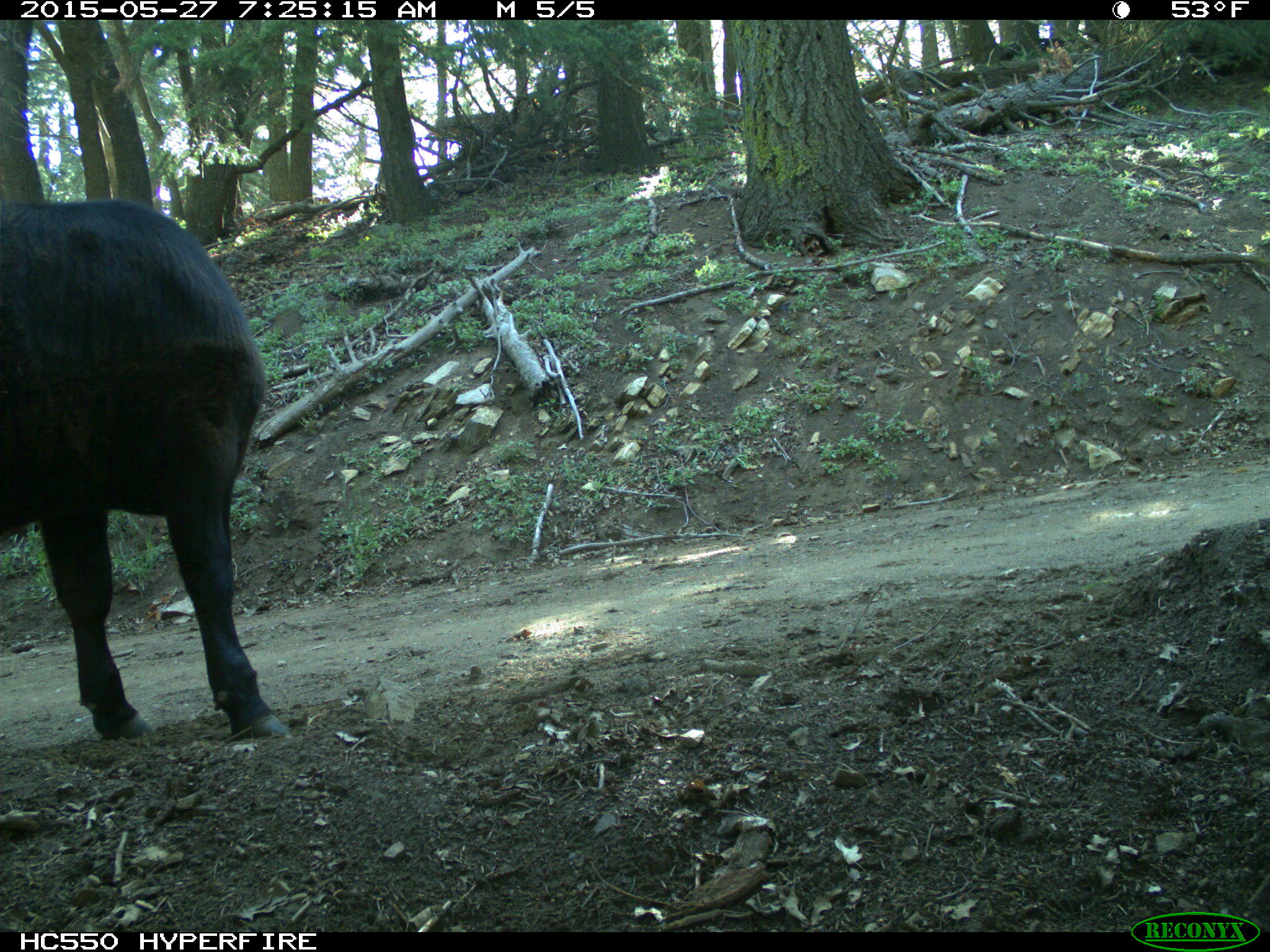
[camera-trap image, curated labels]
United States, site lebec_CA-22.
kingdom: Animalia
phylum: Chordata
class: Mammalia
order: Artiodactyla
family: Bovidae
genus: Bos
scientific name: Bos taurus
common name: domestic cow